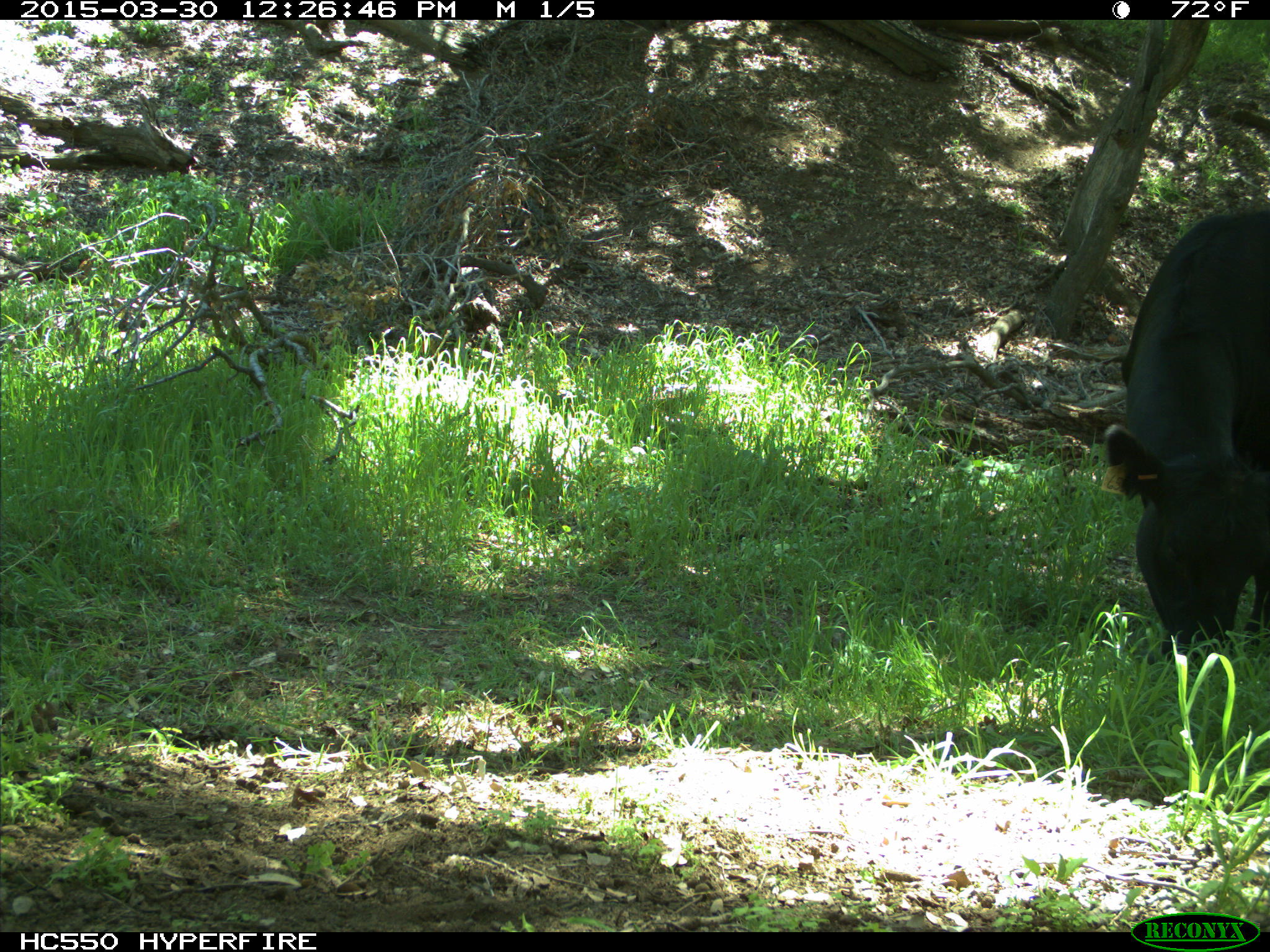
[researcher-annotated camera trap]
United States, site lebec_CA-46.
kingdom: Animalia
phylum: Chordata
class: Mammalia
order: Artiodactyla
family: Bovidae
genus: Bos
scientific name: Bos taurus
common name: domestic cow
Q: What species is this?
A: Bos taurus (domestic cow).